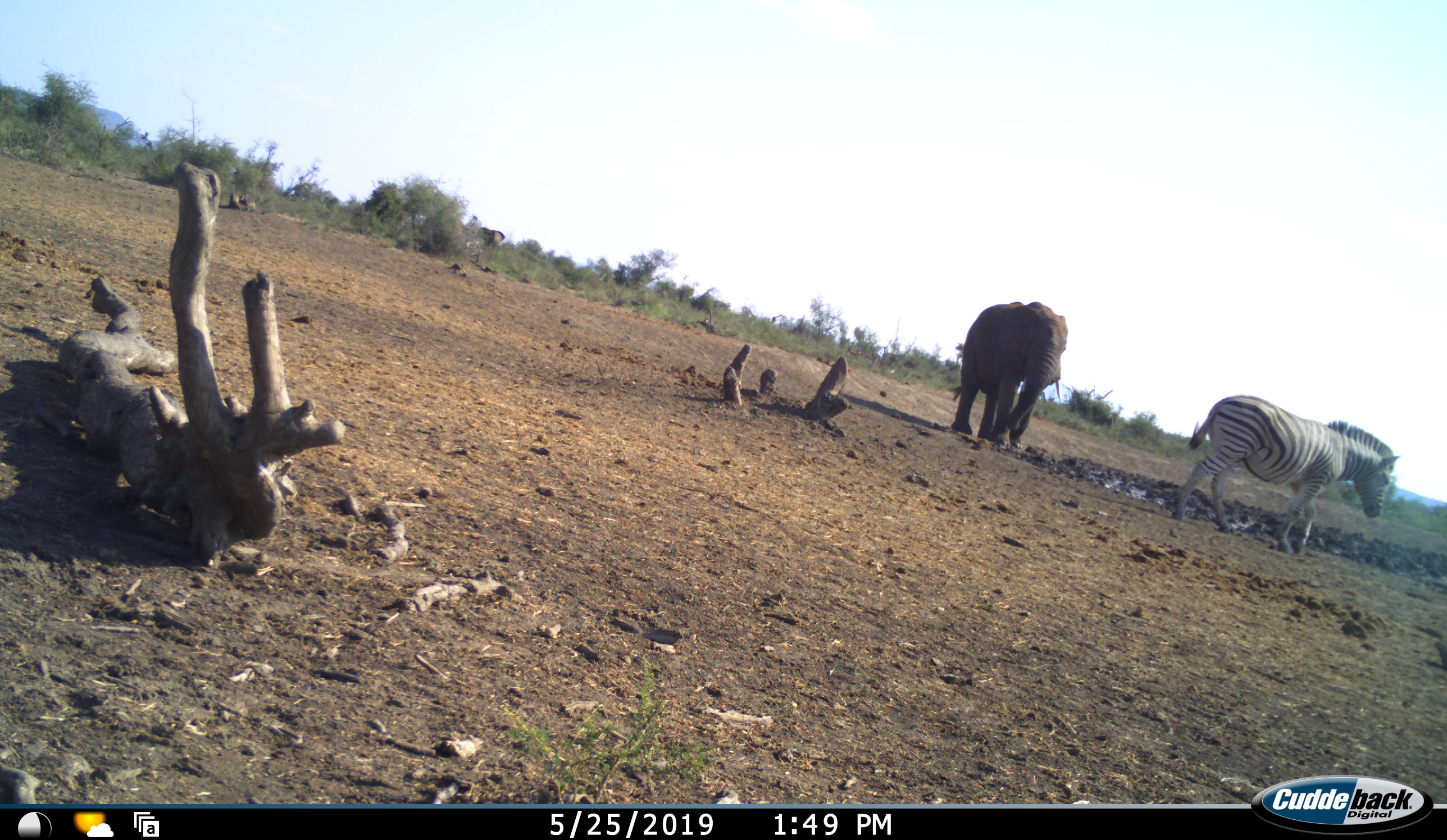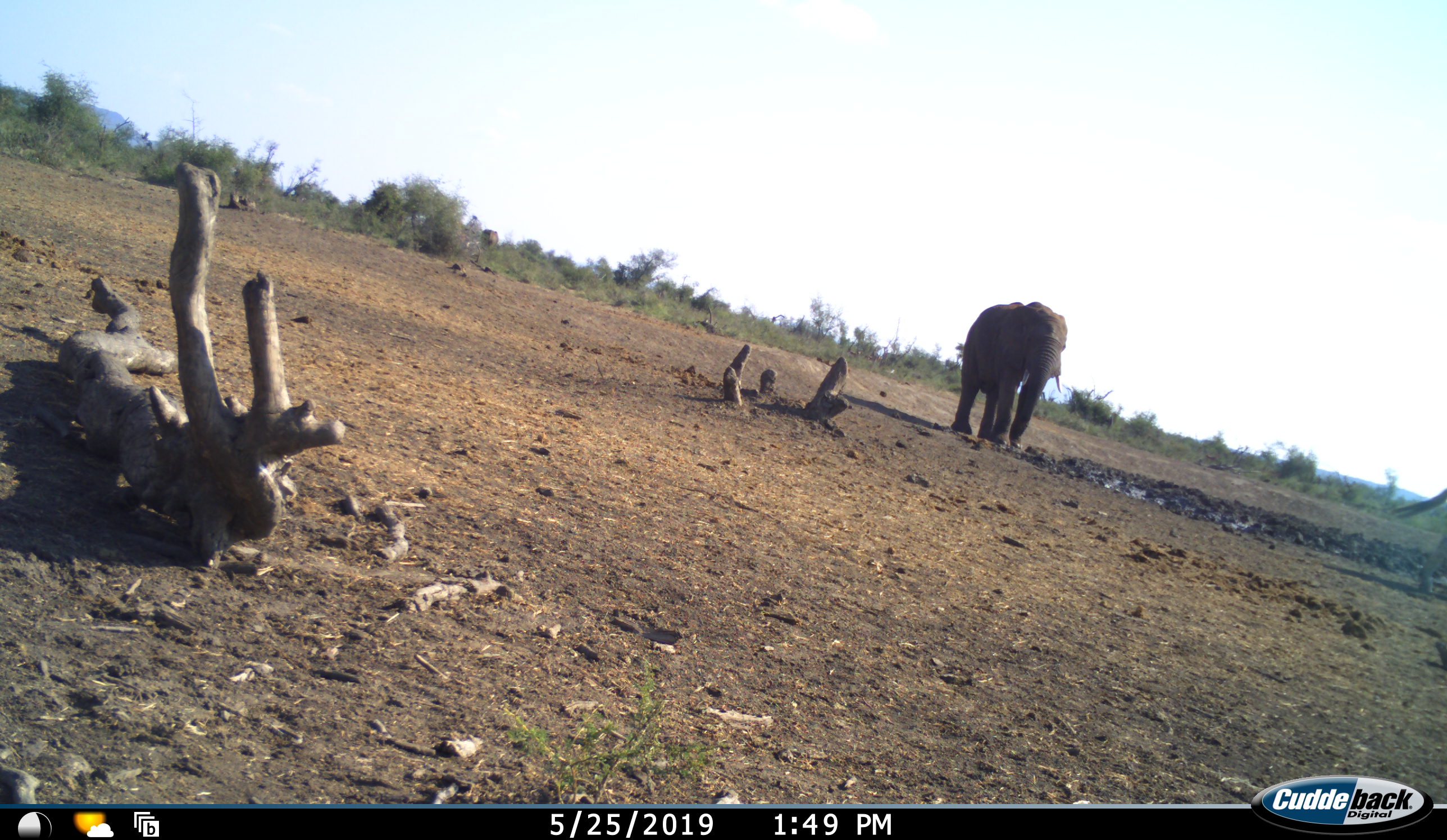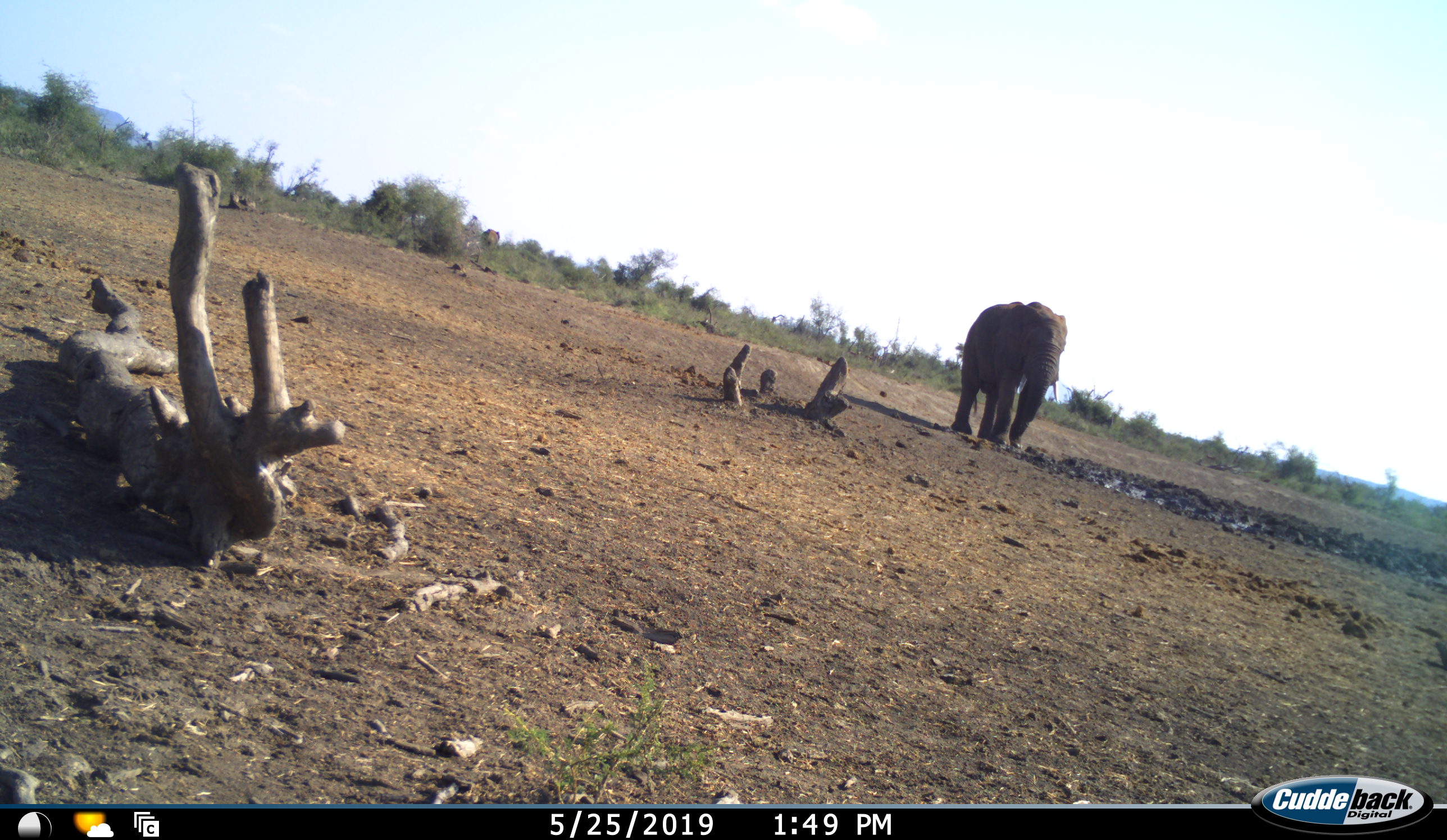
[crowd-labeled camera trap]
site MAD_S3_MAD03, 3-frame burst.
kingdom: Animalia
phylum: Chordata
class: Mammalia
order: Proboscidea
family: Elephantidae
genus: Loxodonta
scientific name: Loxodonta africana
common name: african bush elephant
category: elephant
Elephant (african bush elephant) (Loxodonta africana), count 2. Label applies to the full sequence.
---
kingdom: Animalia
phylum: Chordata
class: Mammalia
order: Perissodactyla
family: Equidae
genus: Equus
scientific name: Equus quagga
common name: plains zebra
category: zebraplains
Zebraplains (plains zebra) (Equus quagga), count 1. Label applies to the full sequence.